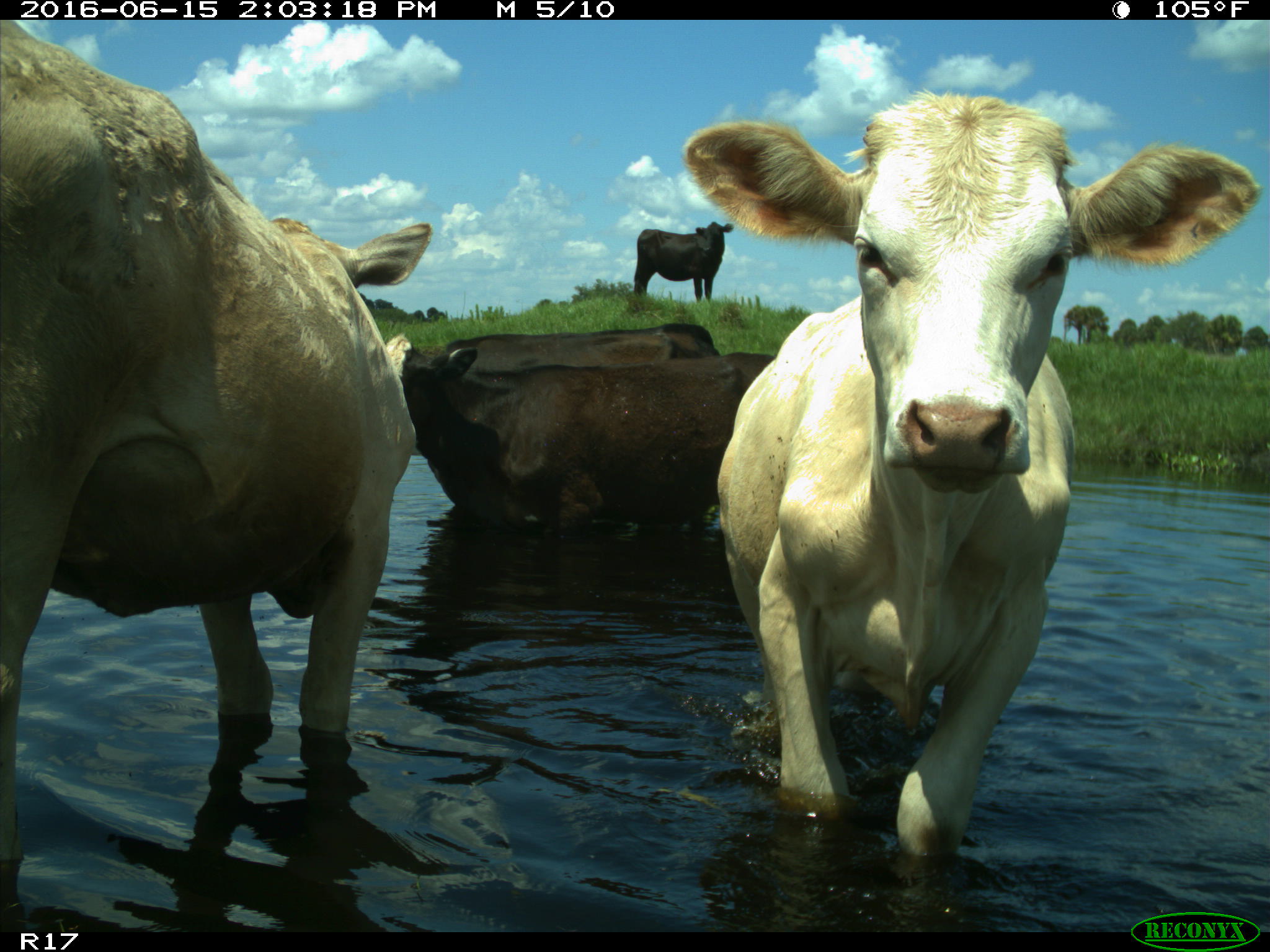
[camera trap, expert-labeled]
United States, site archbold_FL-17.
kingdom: Animalia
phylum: Chordata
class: Mammalia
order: Artiodactyla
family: Bovidae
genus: Bos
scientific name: Bos taurus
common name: domestic cow